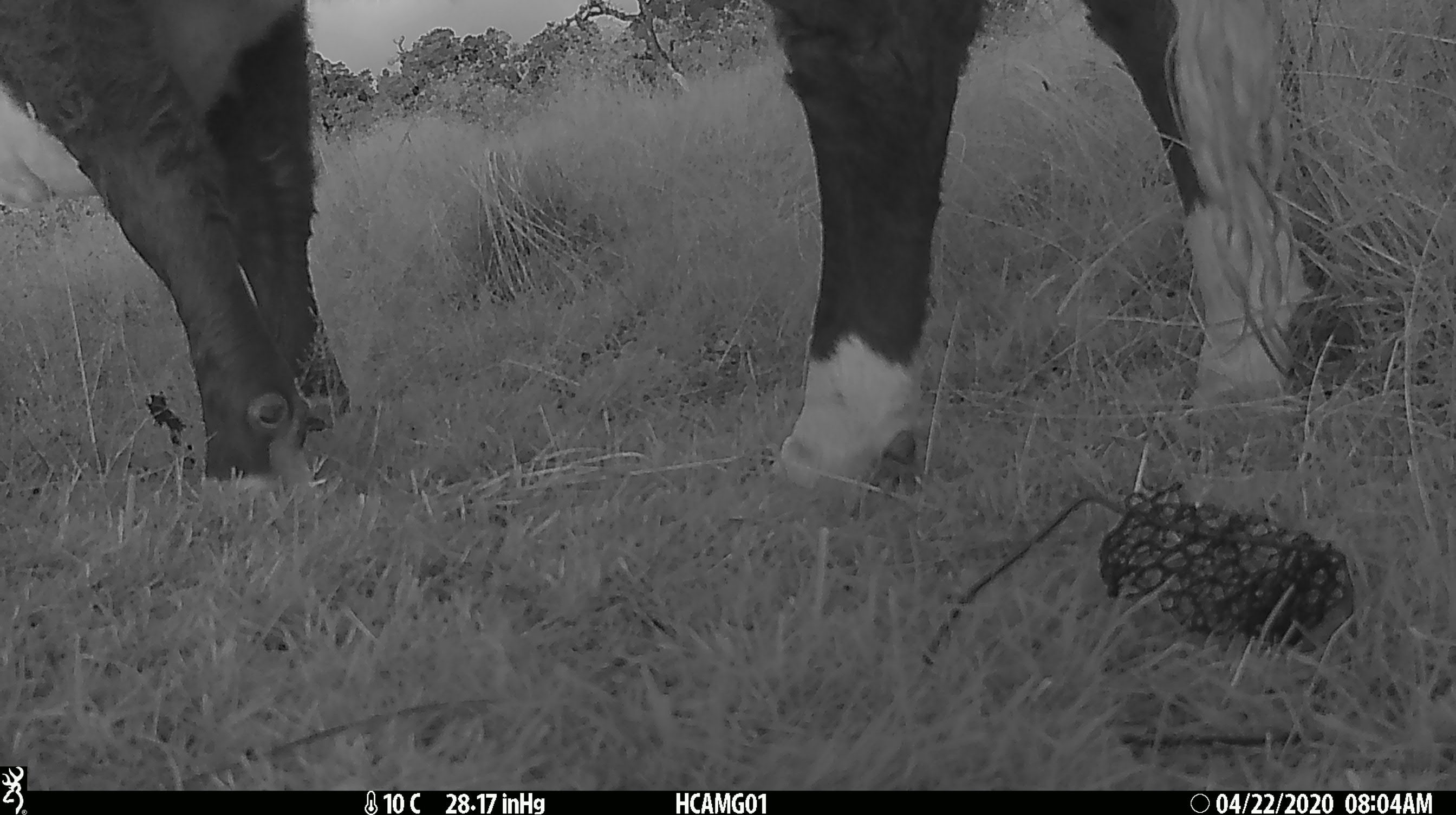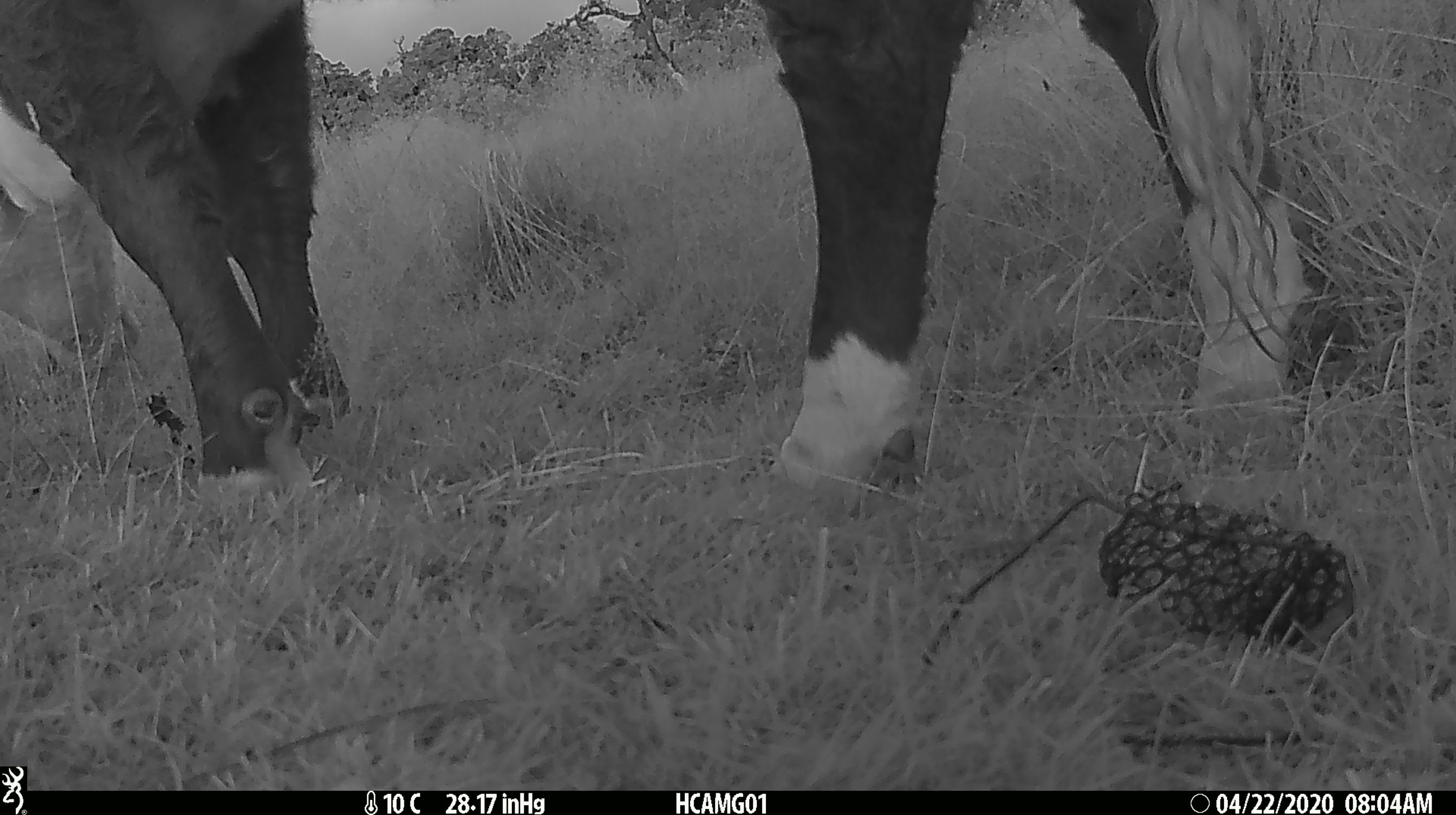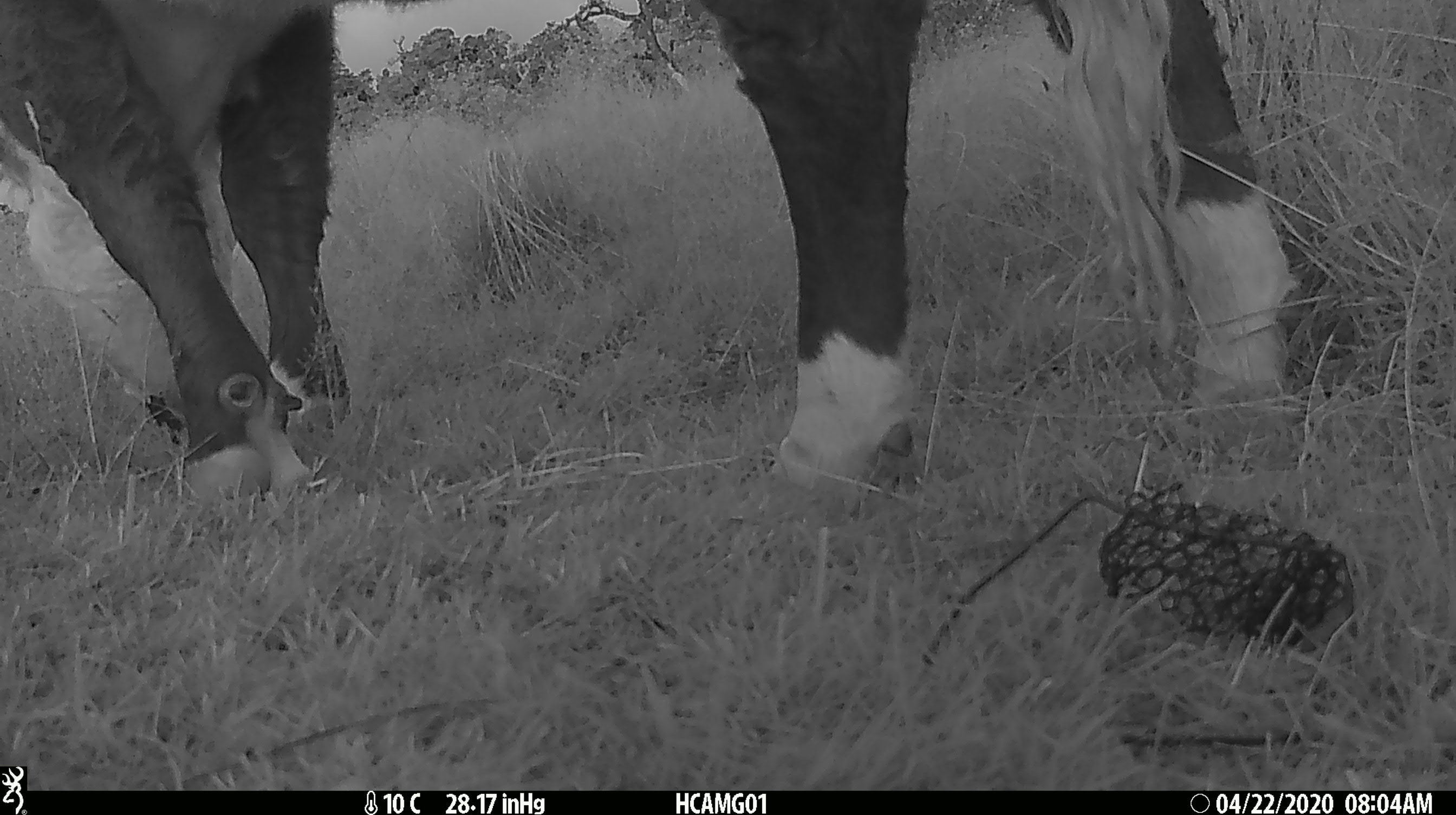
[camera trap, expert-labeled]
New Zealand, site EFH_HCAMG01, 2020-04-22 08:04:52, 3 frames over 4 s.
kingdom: Animalia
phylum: Chordata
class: Mammalia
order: Artiodactyla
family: Bovidae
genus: Bos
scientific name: Bos taurus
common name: domestic cow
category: cow